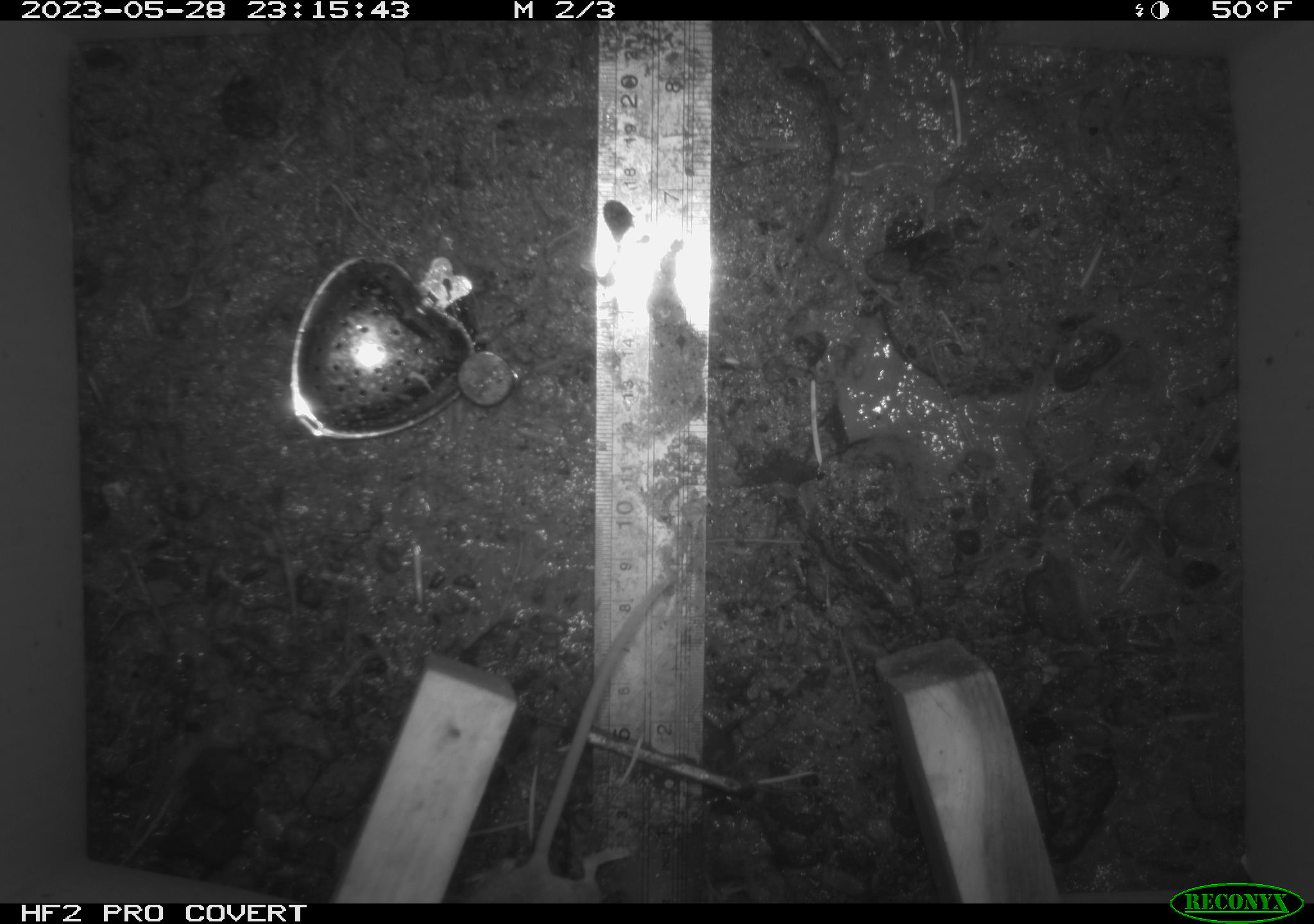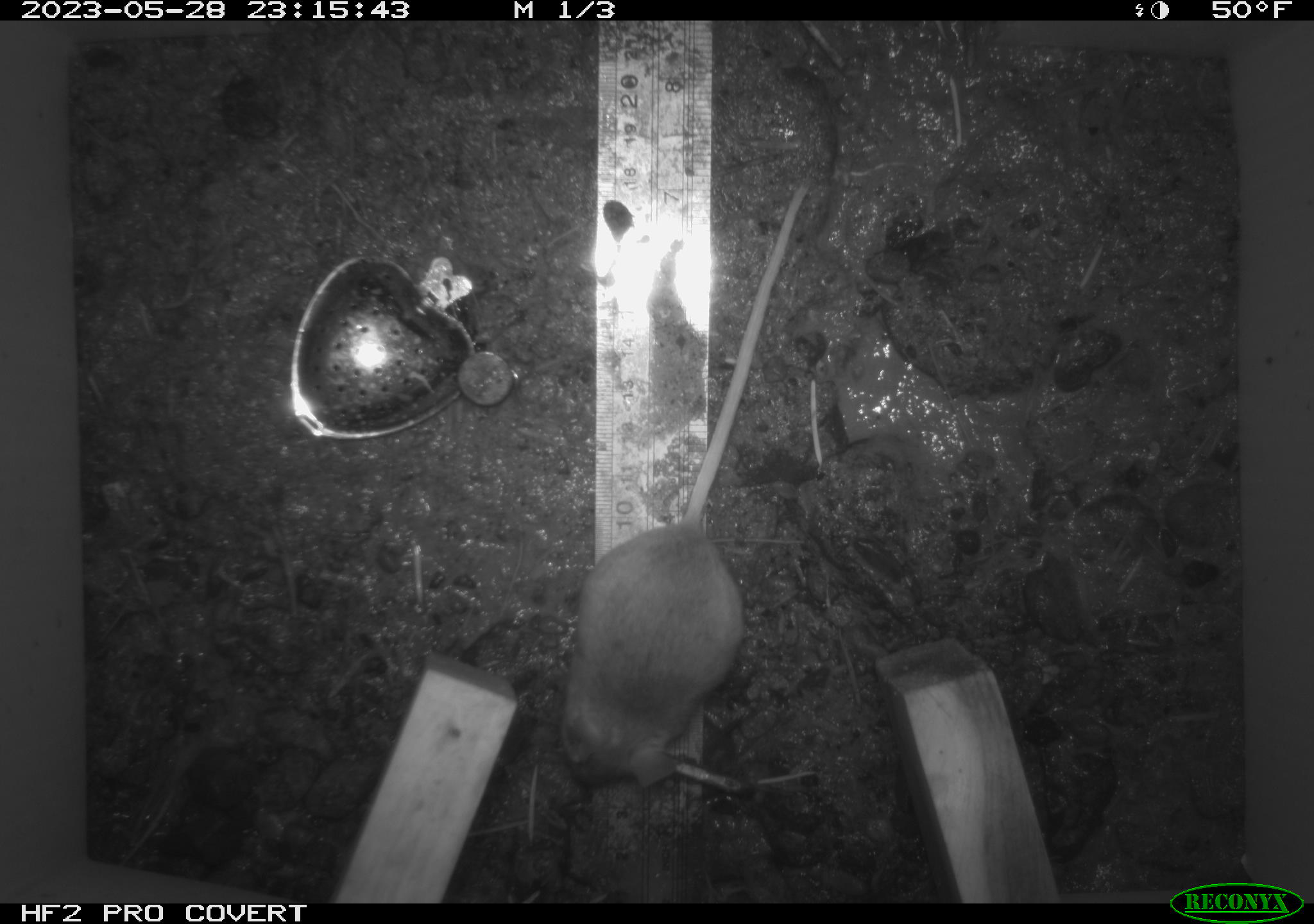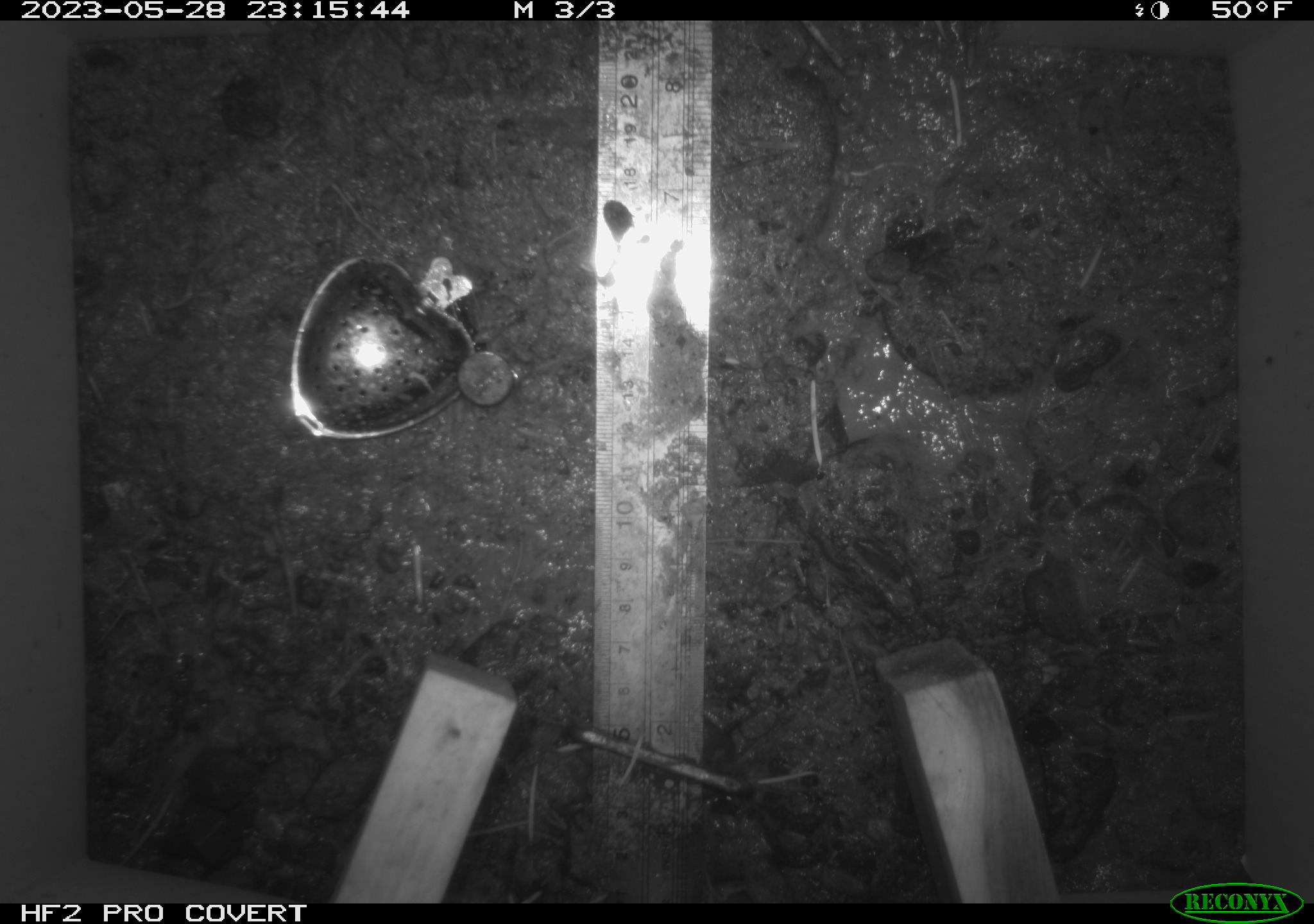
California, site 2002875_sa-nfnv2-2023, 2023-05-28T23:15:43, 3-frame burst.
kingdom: Animalia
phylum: Chordata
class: Mammalia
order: Rodentia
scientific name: Rodentia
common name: mouse species